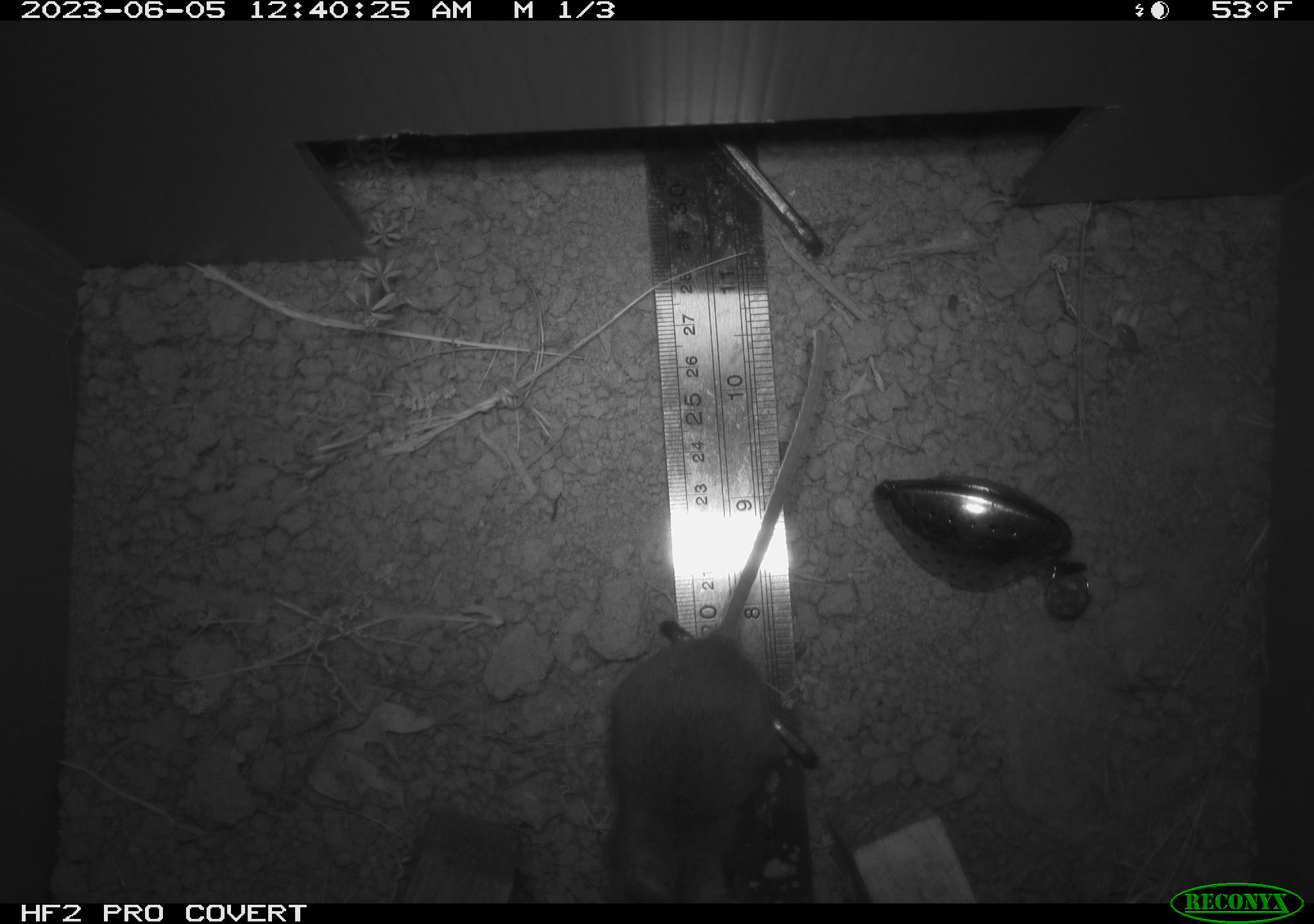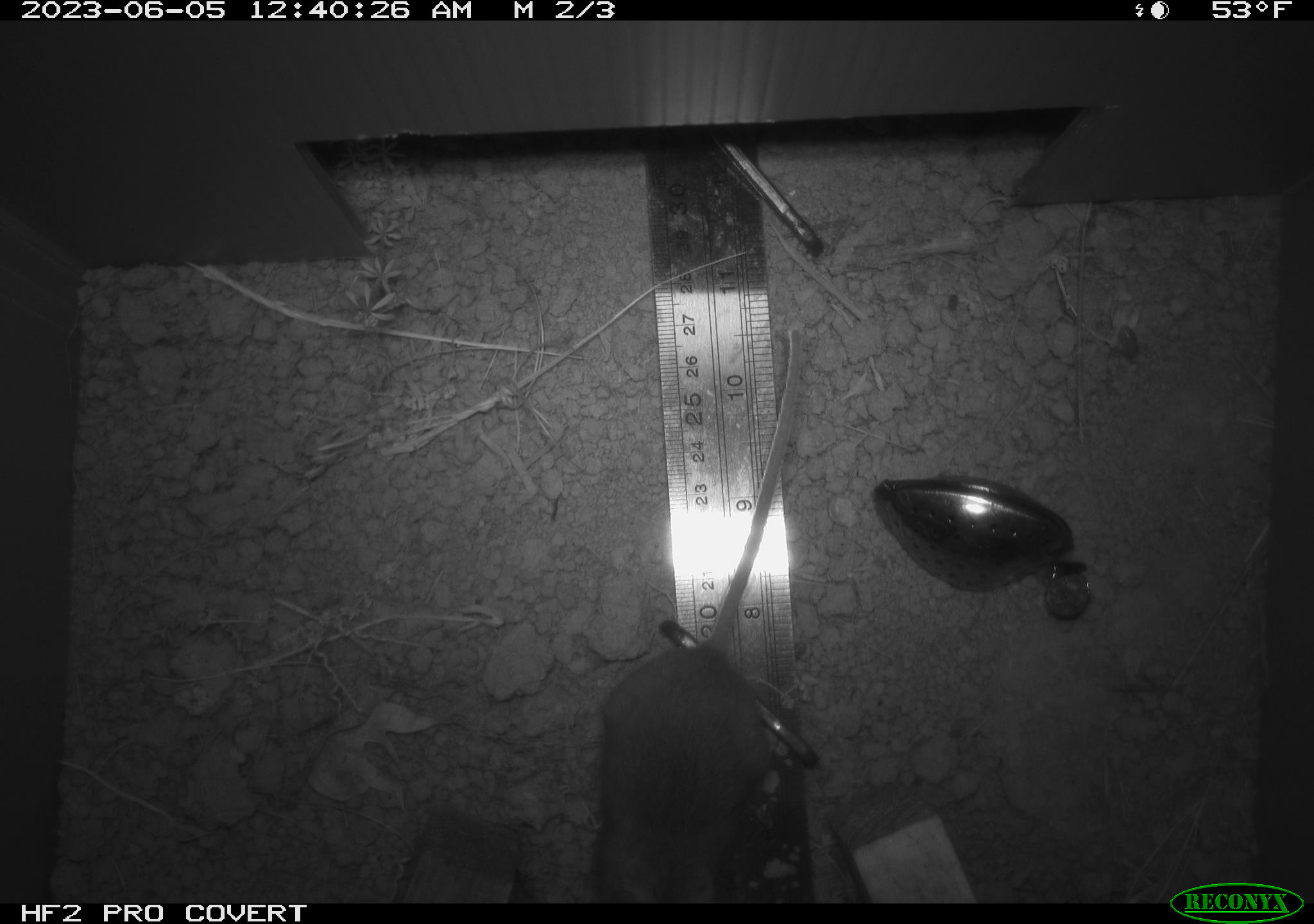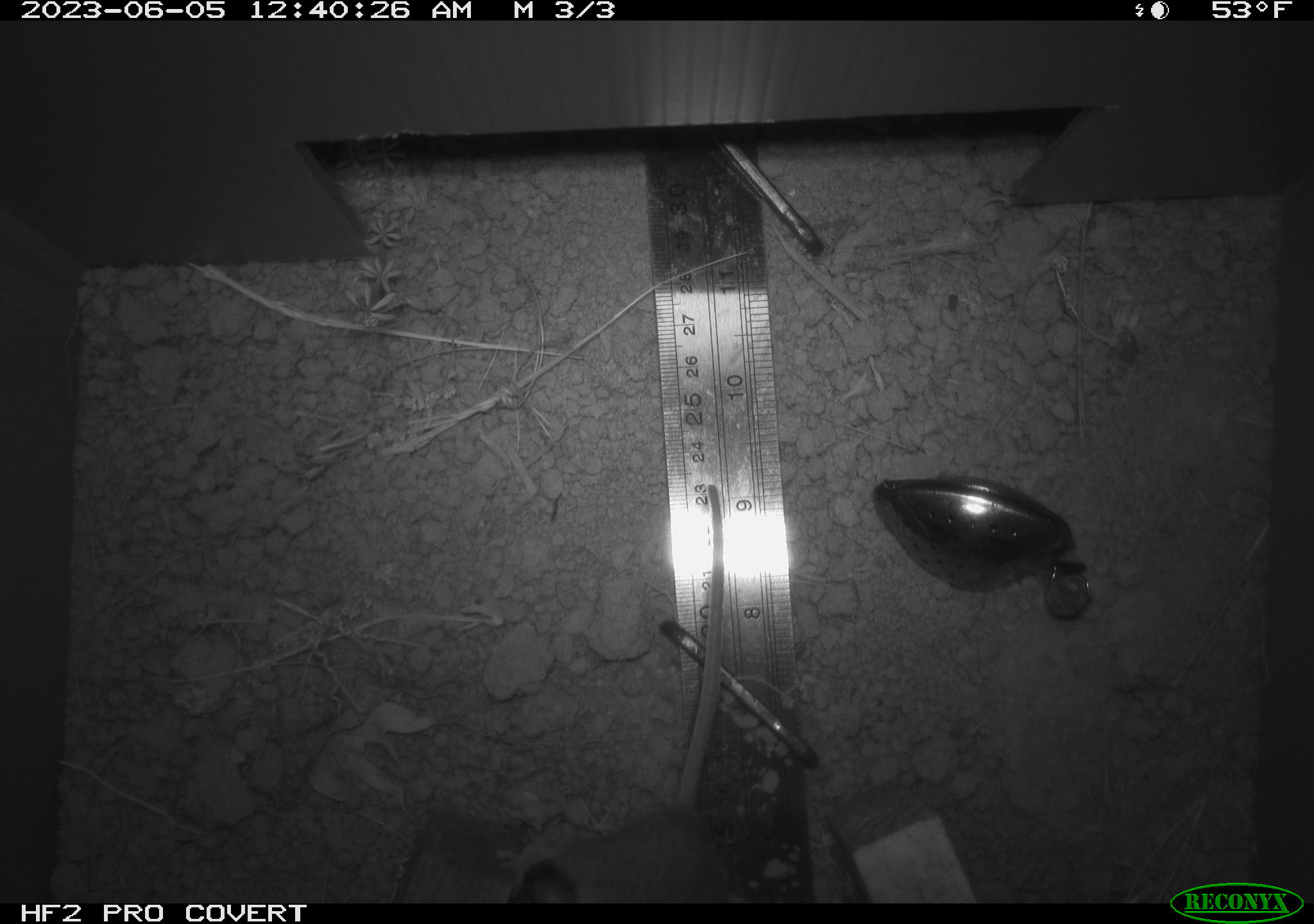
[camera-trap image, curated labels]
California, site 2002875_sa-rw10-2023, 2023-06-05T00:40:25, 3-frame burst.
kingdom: Animalia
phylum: Chordata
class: Mammalia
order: Rodentia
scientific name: Rodentia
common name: mouse species